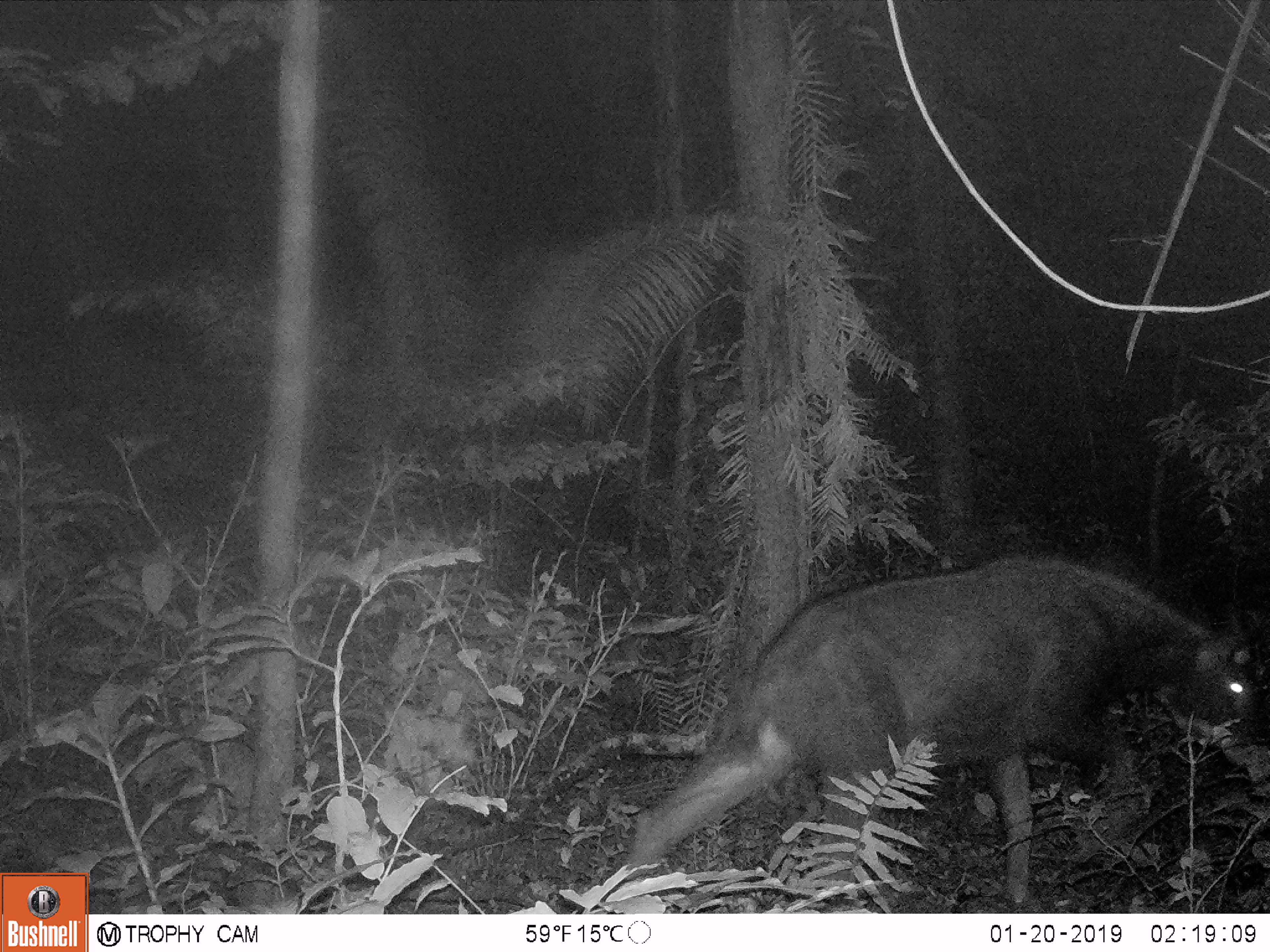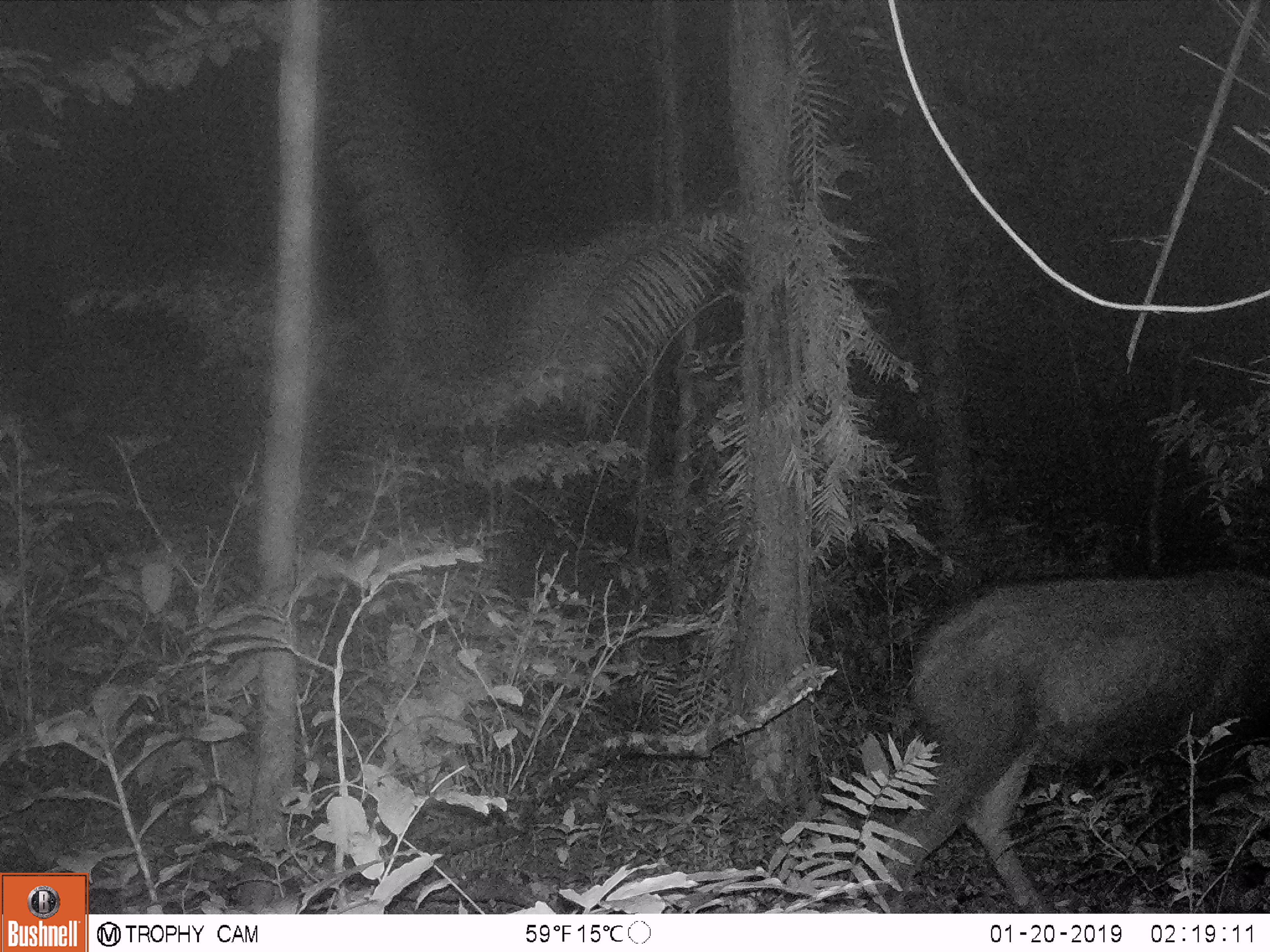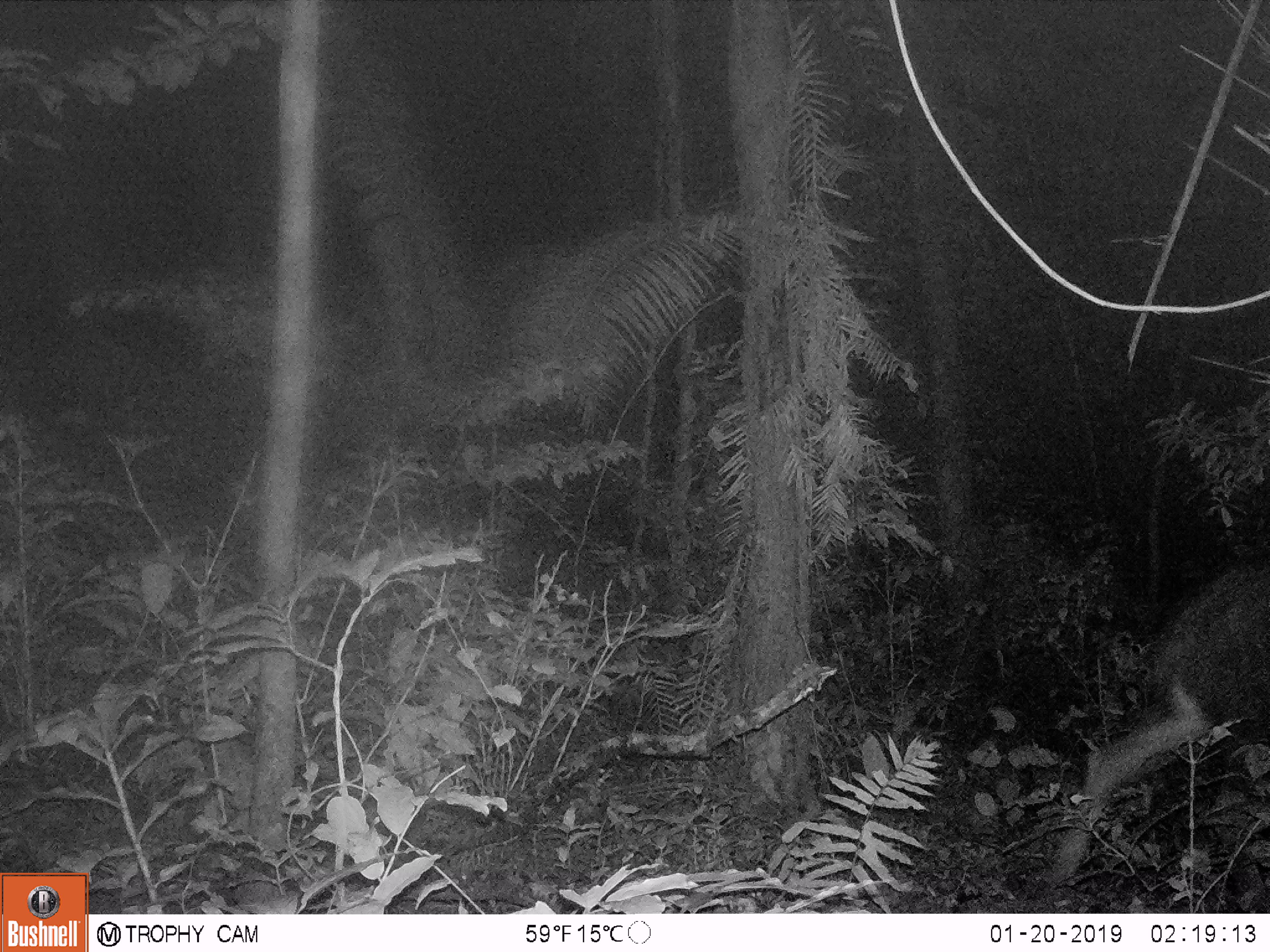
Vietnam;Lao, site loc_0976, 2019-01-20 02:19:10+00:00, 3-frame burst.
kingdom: Animalia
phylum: Chordata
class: Mammalia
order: Artiodactyla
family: Bovidae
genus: Capricornis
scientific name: Capricornis sumatraensis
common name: chinese serow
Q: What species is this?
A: Chinese serow (Capricornis sumatraensis).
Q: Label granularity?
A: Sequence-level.